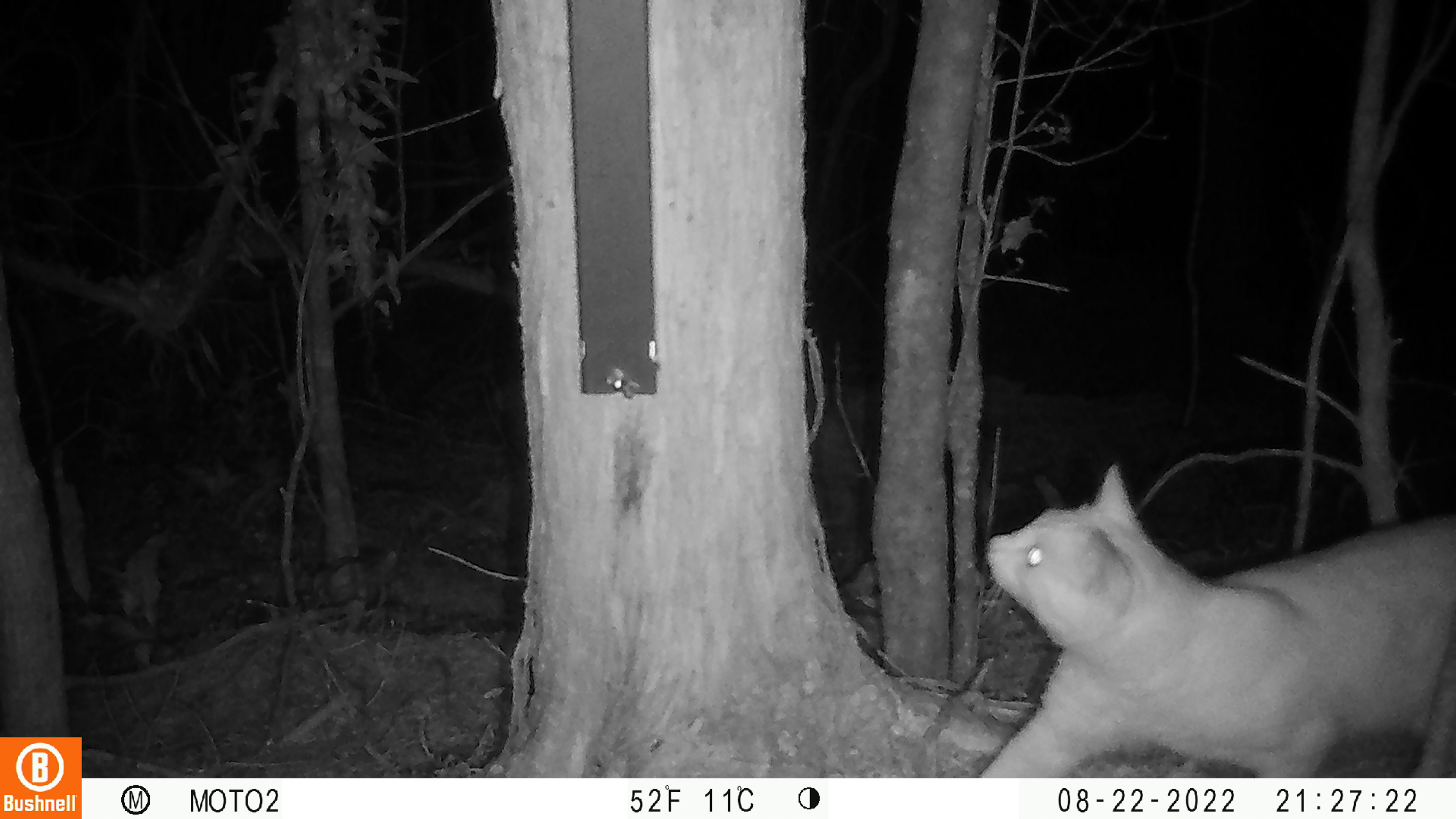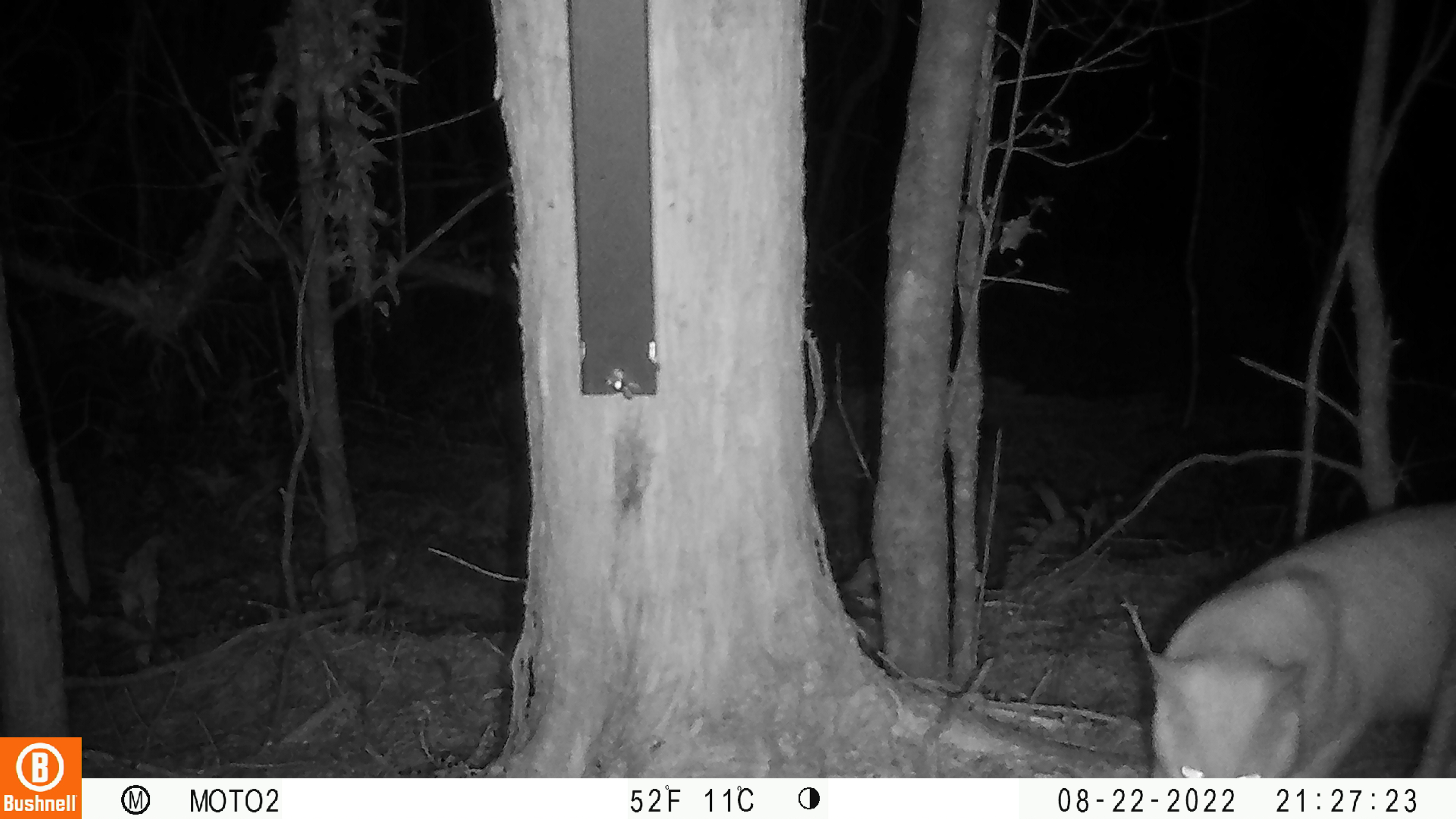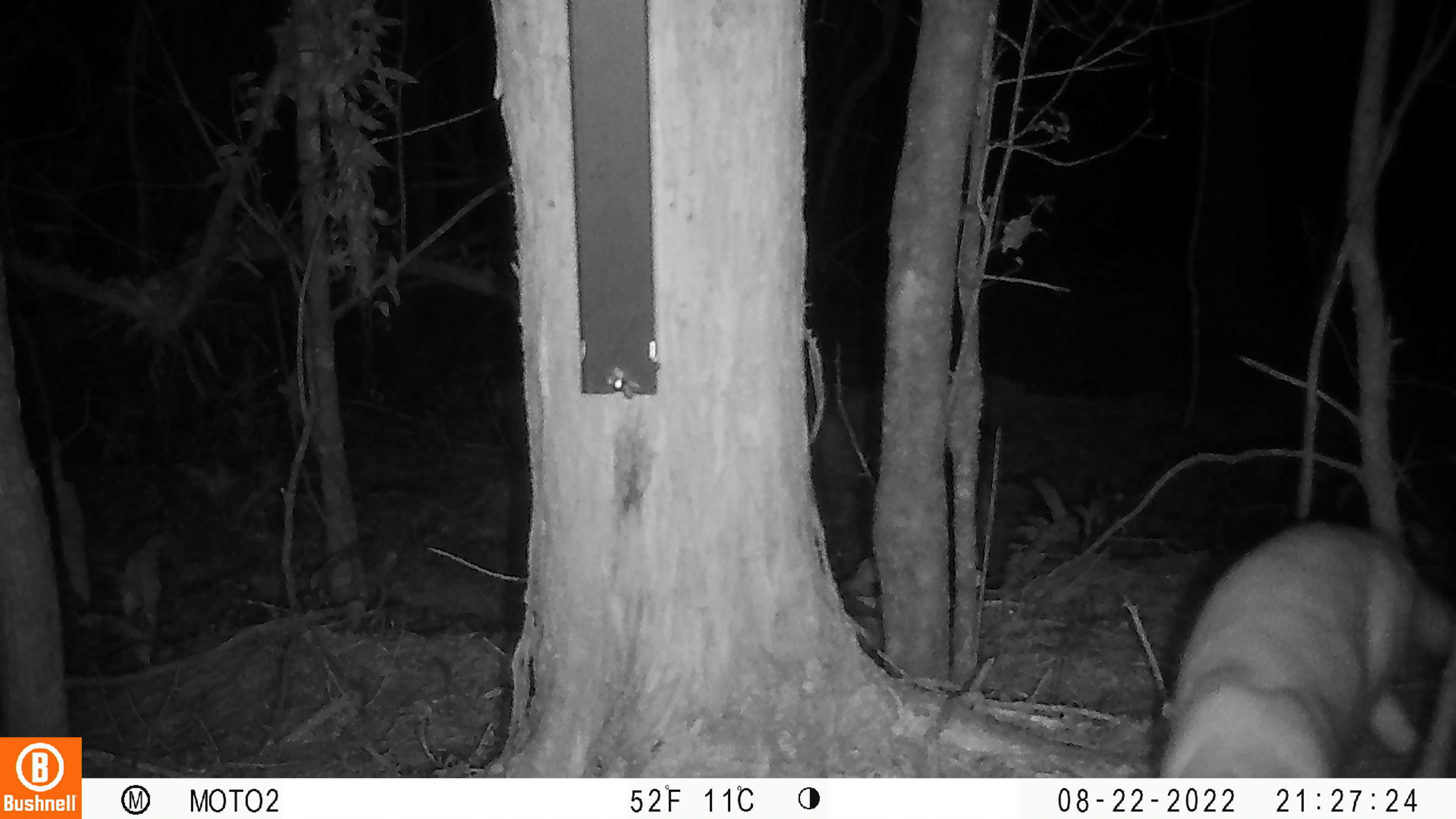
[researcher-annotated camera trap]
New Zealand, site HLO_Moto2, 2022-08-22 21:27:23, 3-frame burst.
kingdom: Animalia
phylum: Chordata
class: Mammalia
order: Carnivora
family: Felidae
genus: Felis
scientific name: Felis catus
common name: domestic cat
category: cat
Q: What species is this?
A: Cat (domestic cat) (Felis catus).